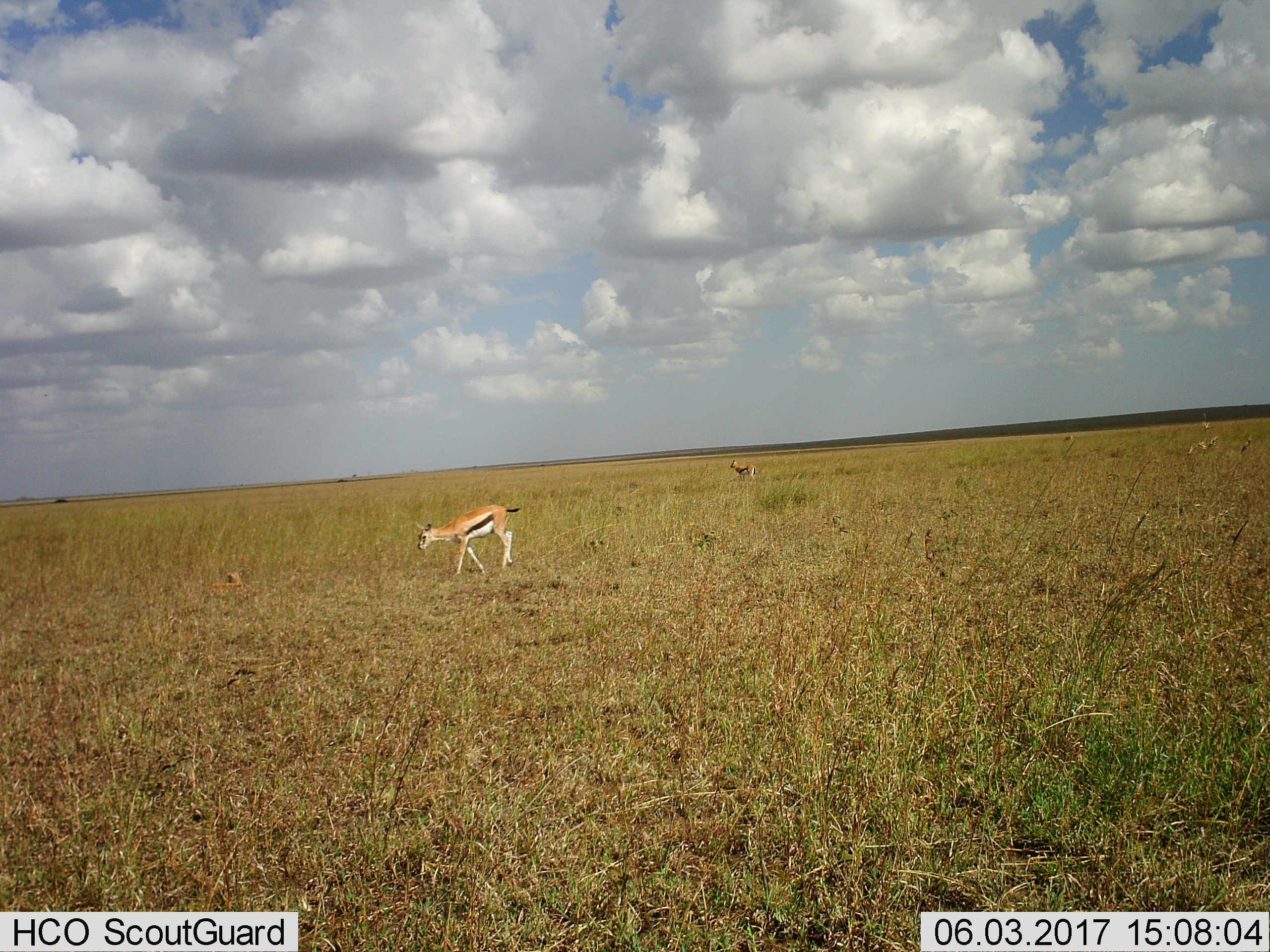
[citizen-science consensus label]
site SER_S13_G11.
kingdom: Animalia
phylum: Chordata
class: Mammalia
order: Artiodactyla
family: Bovidae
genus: Eudorcas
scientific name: Eudorcas thomsonii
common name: thomson's gazelle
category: gazellethomsons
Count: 4.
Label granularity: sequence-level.